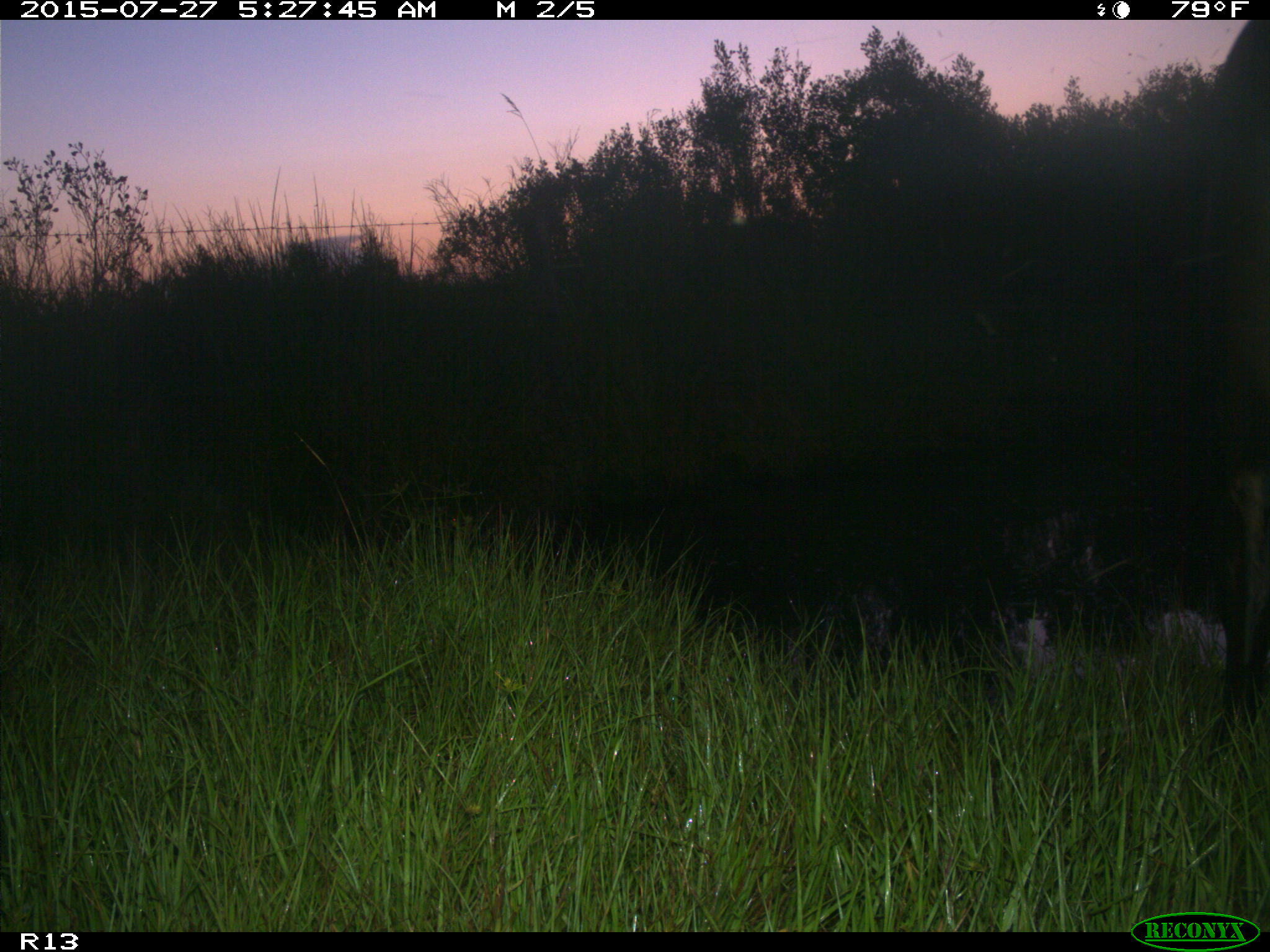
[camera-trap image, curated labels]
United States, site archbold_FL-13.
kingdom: Animalia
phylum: Chordata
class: Mammalia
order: Artiodactyla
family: Bovidae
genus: Bos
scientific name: Bos taurus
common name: domestic cow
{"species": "Bos taurus (domestic cow)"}